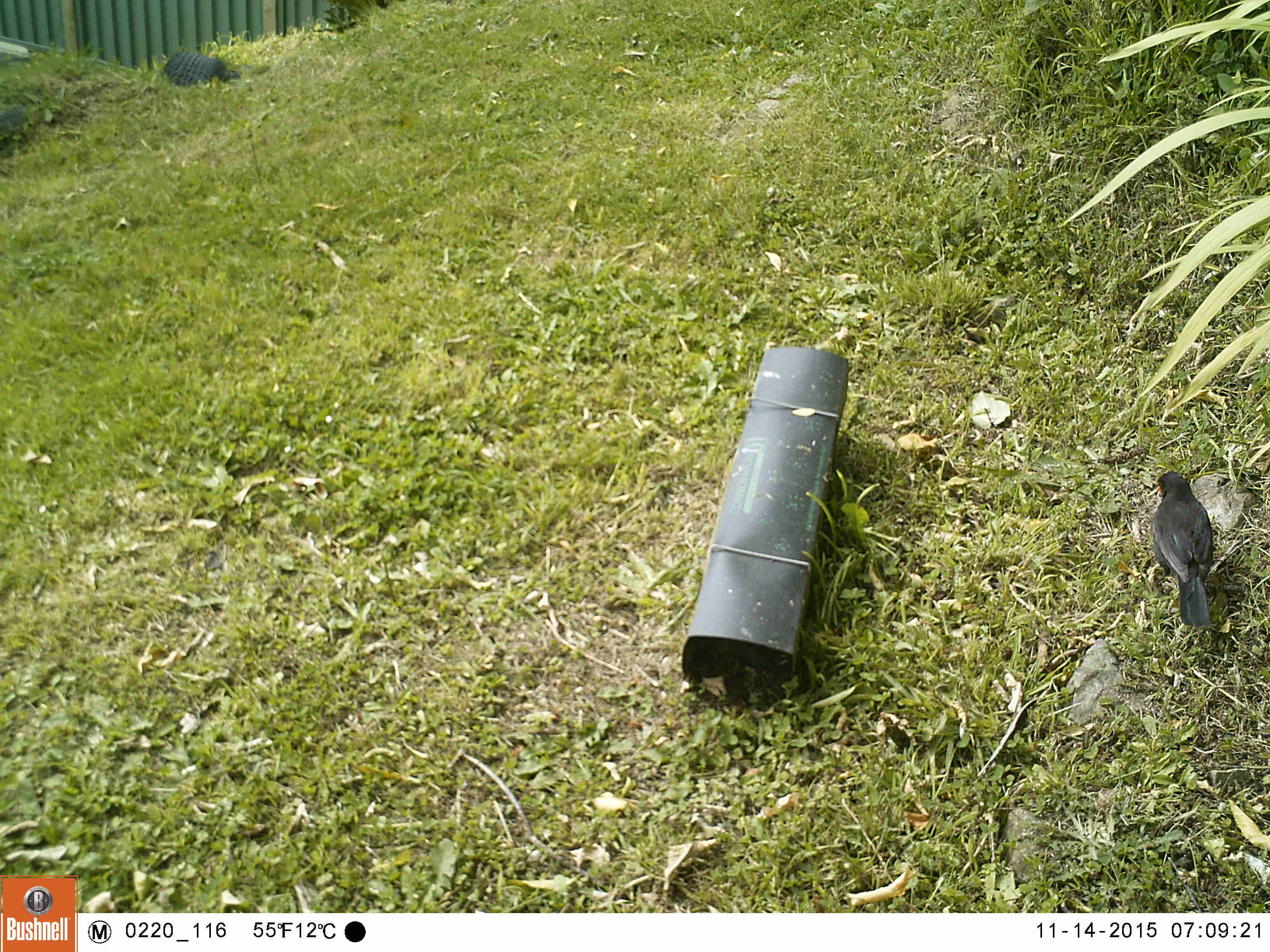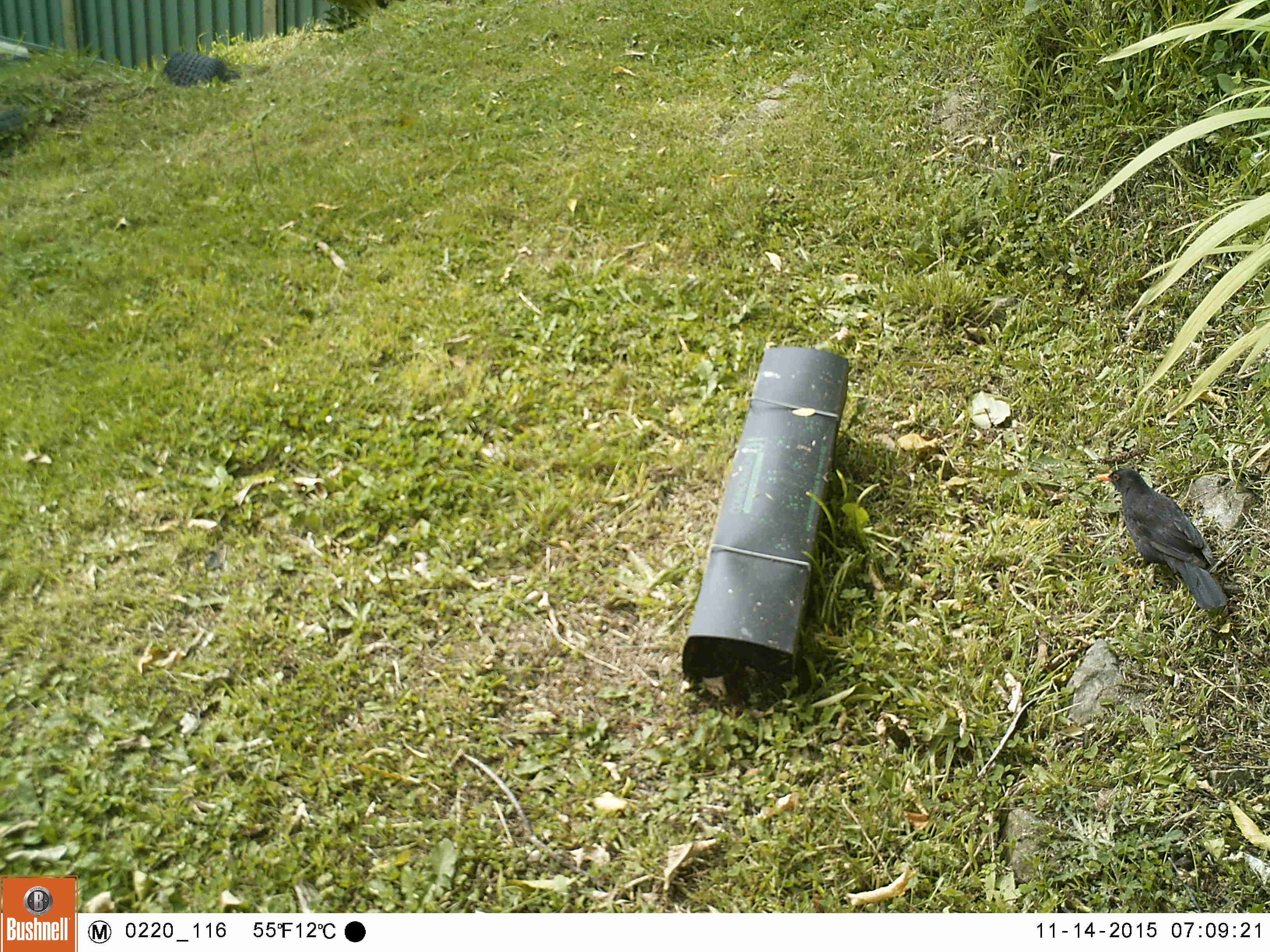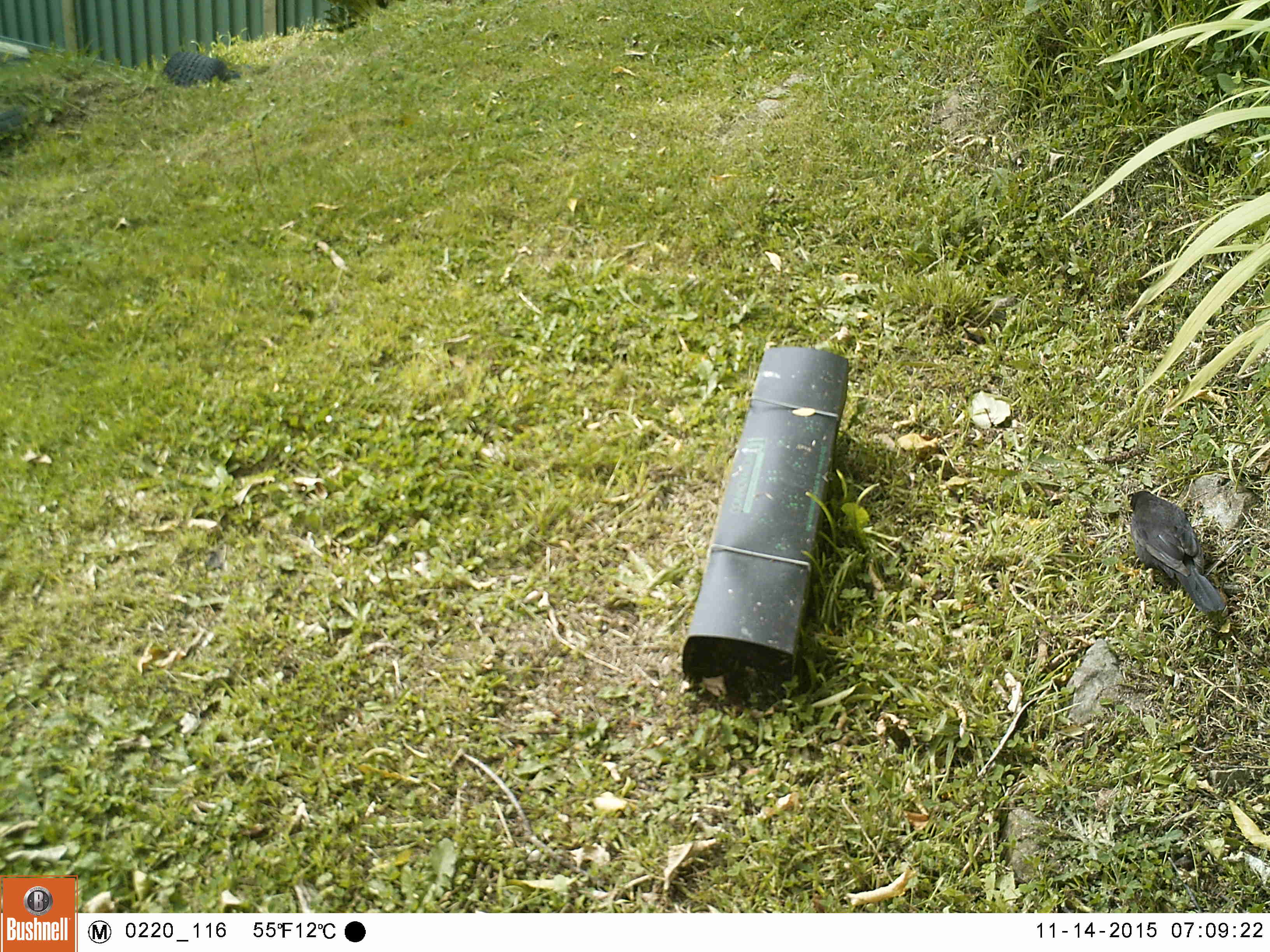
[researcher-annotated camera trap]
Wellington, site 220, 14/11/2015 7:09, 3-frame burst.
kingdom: Animalia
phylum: Chordata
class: Aves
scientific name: Aves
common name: bird